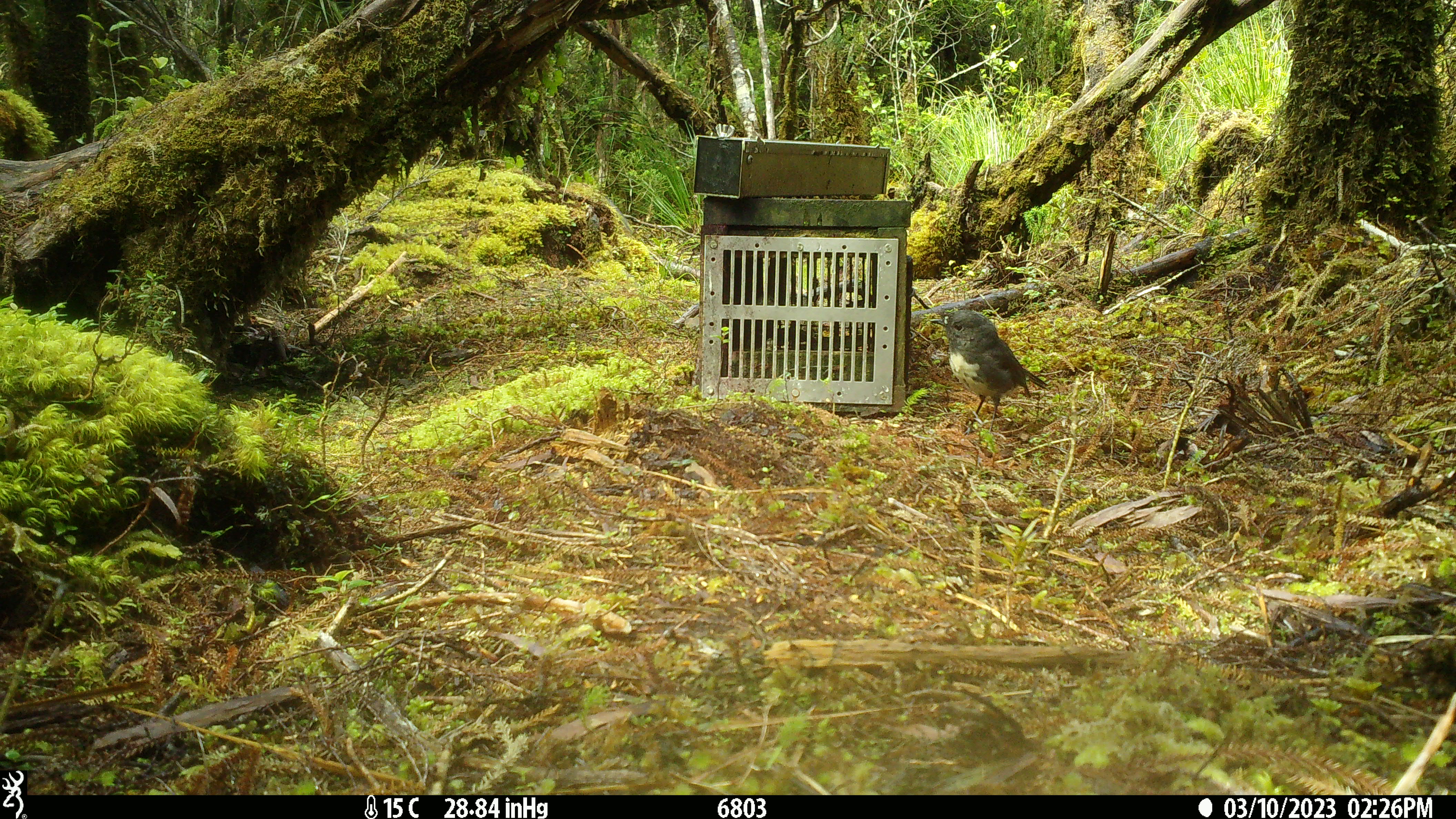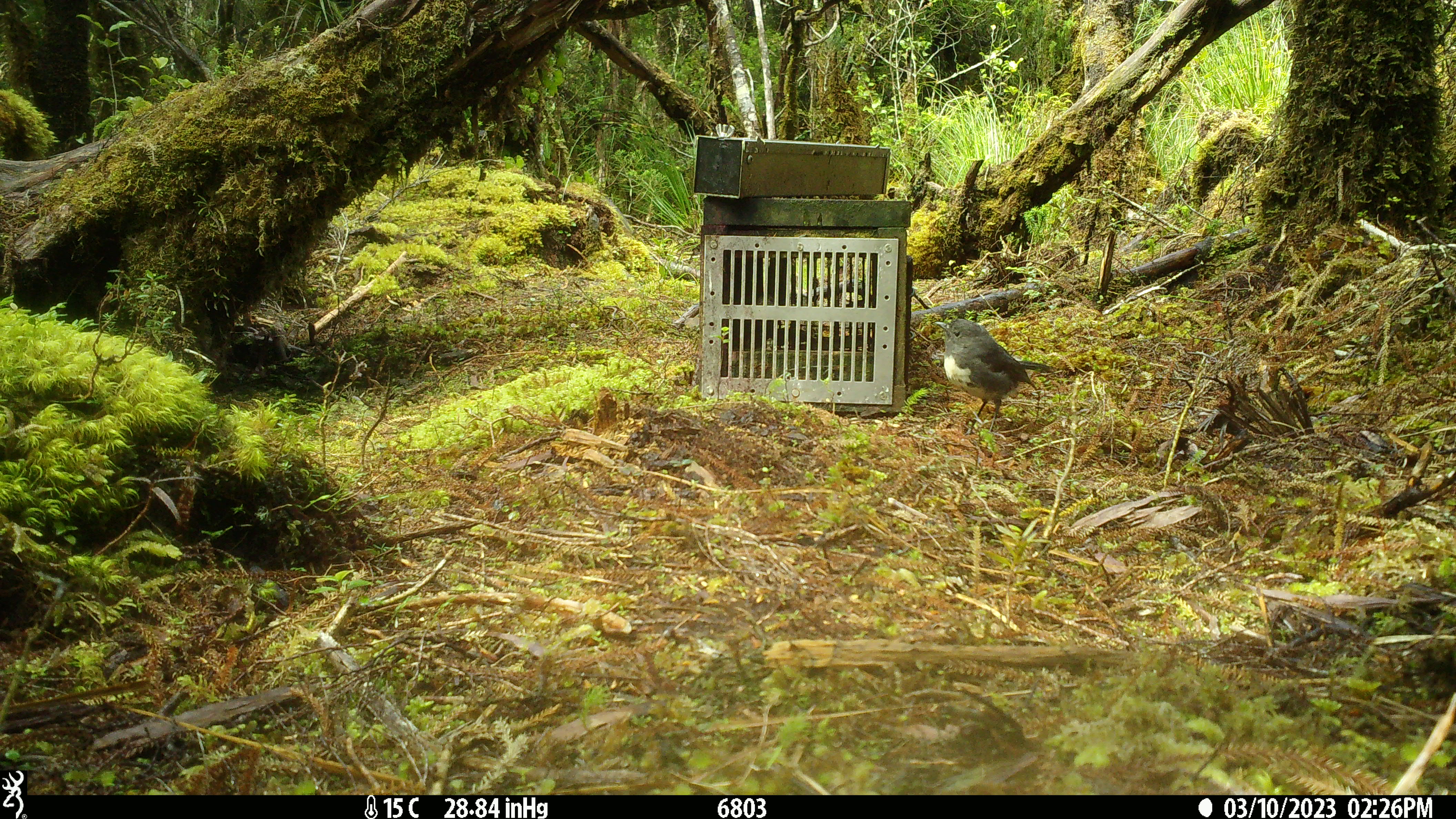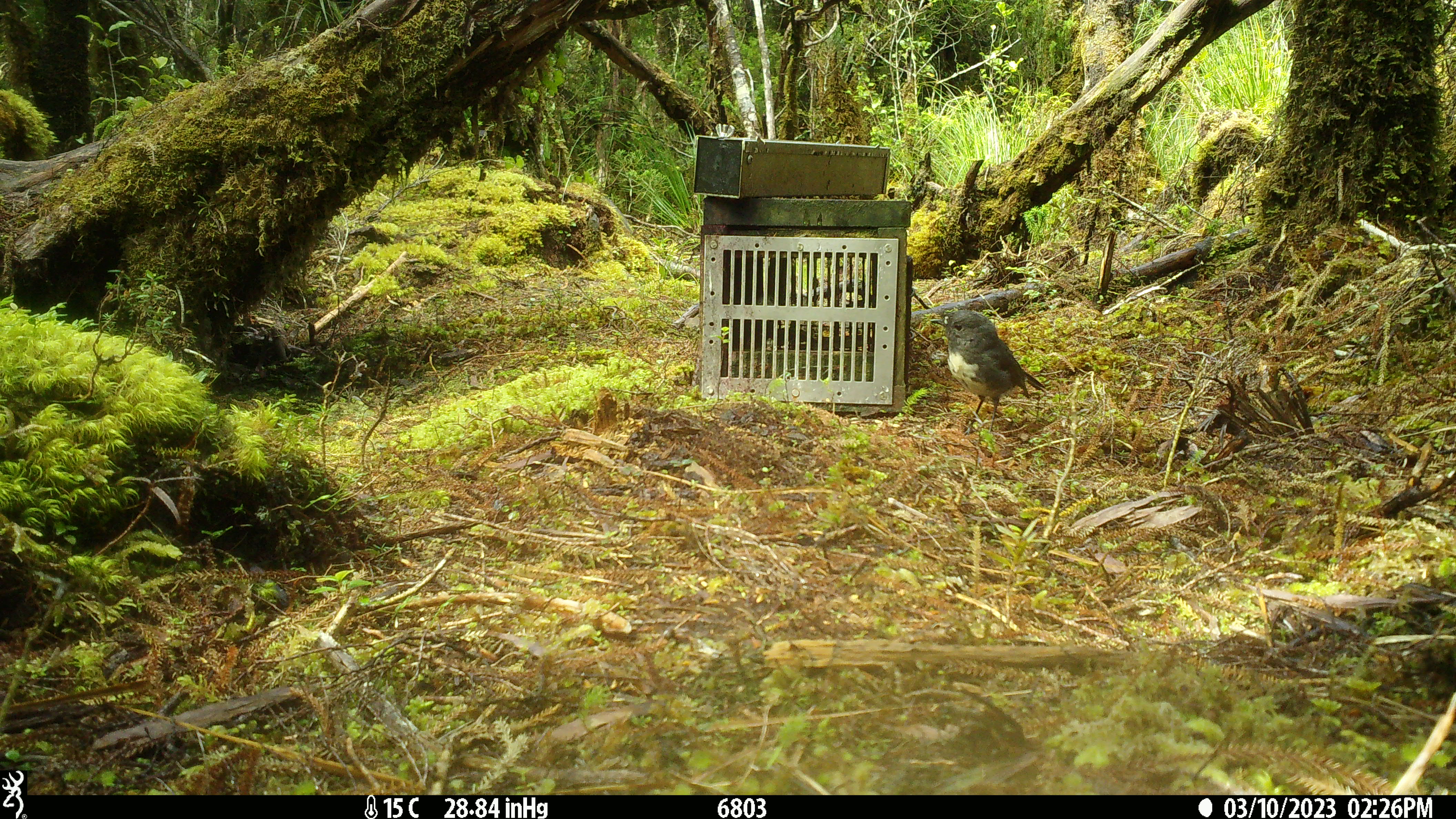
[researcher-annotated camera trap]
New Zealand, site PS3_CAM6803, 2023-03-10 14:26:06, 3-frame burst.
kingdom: Animalia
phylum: Chordata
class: Aves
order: Passeriformes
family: Petroicidae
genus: Petroica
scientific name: Petroica australis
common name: new zealand robin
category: robin